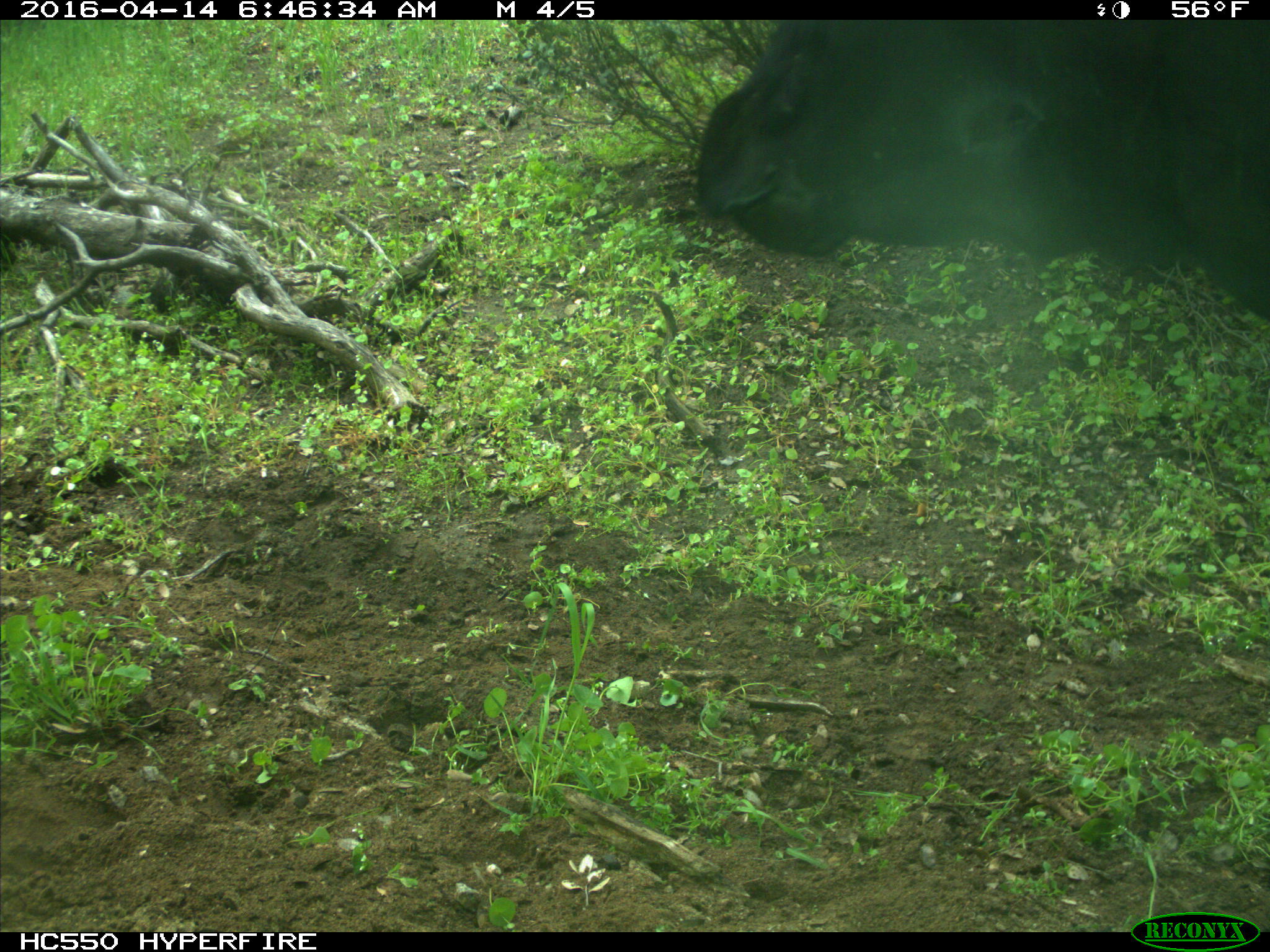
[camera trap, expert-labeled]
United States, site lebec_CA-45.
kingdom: Animalia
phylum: Chordata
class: Mammalia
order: Artiodactyla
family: Bovidae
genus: Bos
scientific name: Bos taurus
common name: domestic cow